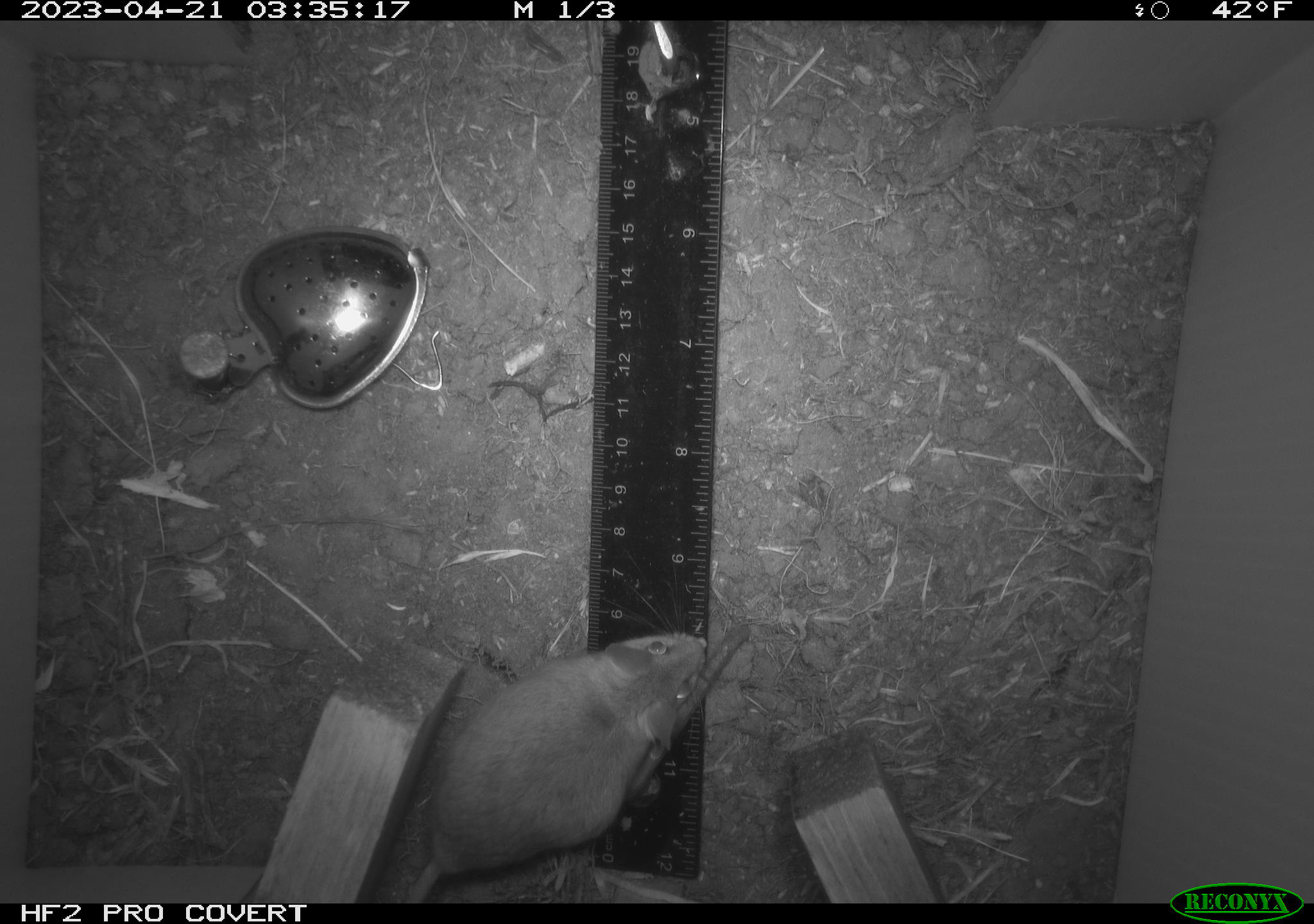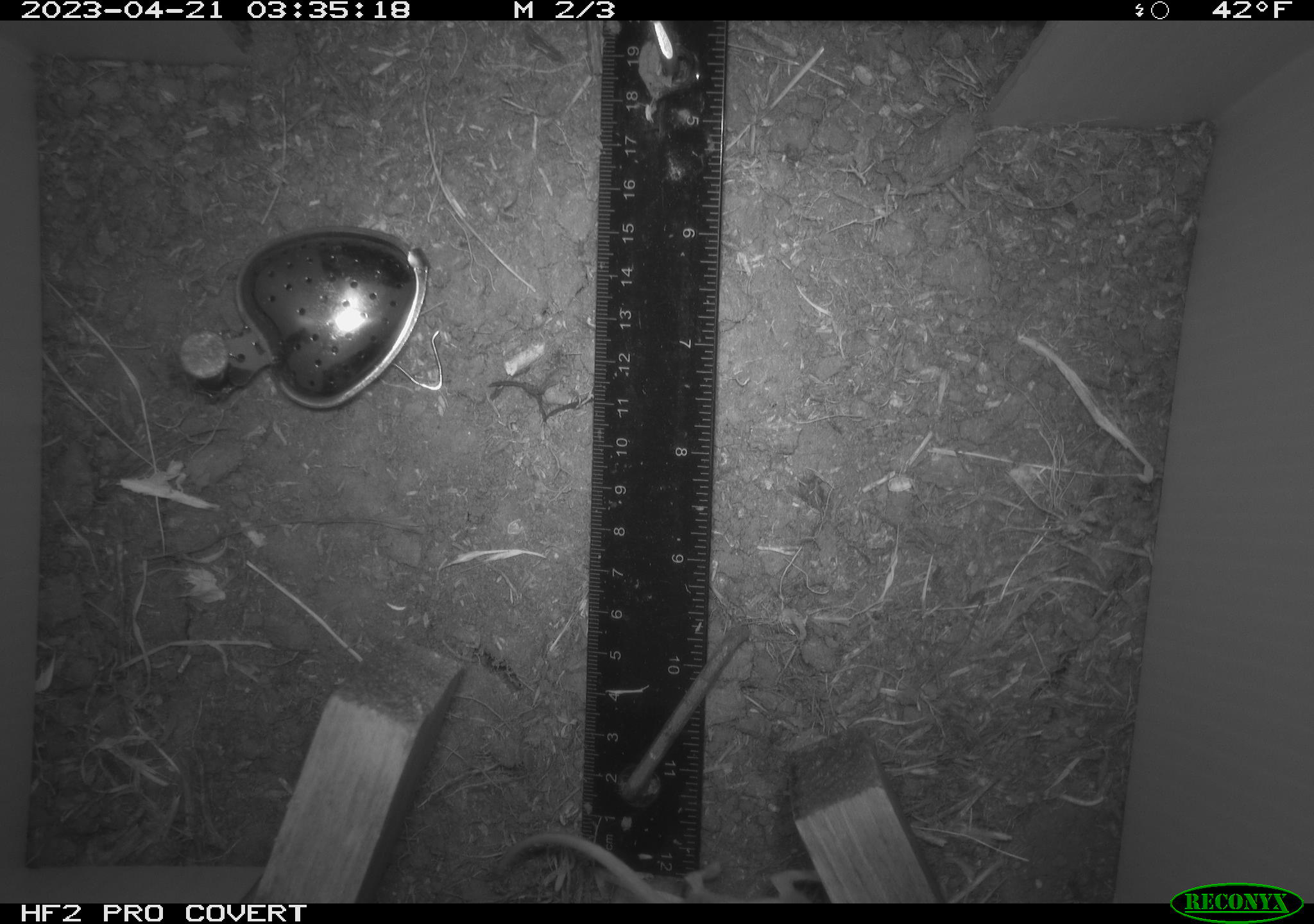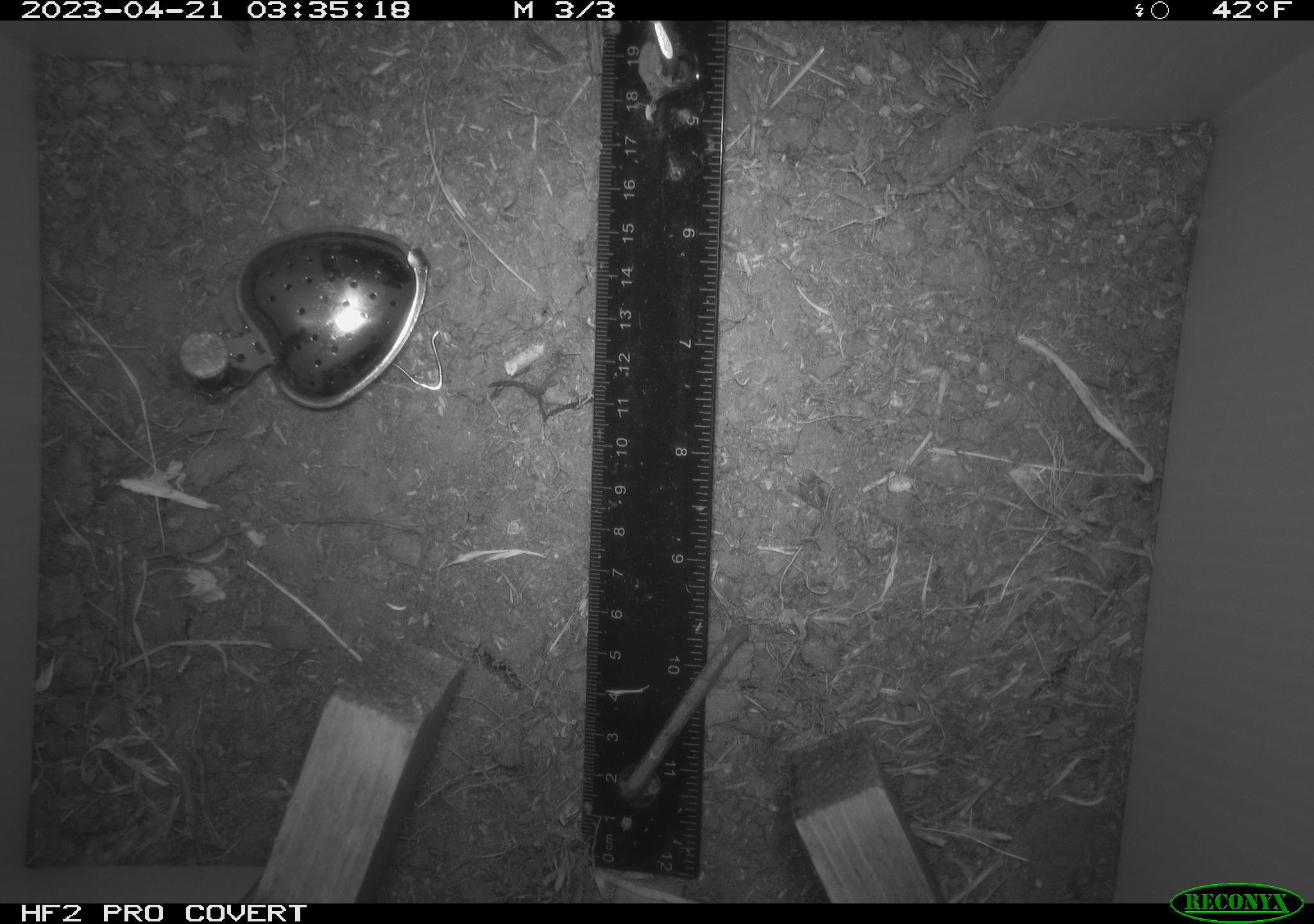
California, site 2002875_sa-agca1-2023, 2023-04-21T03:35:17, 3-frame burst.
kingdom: Animalia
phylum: Chordata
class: Mammalia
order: Rodentia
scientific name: Rodentia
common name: mouse species